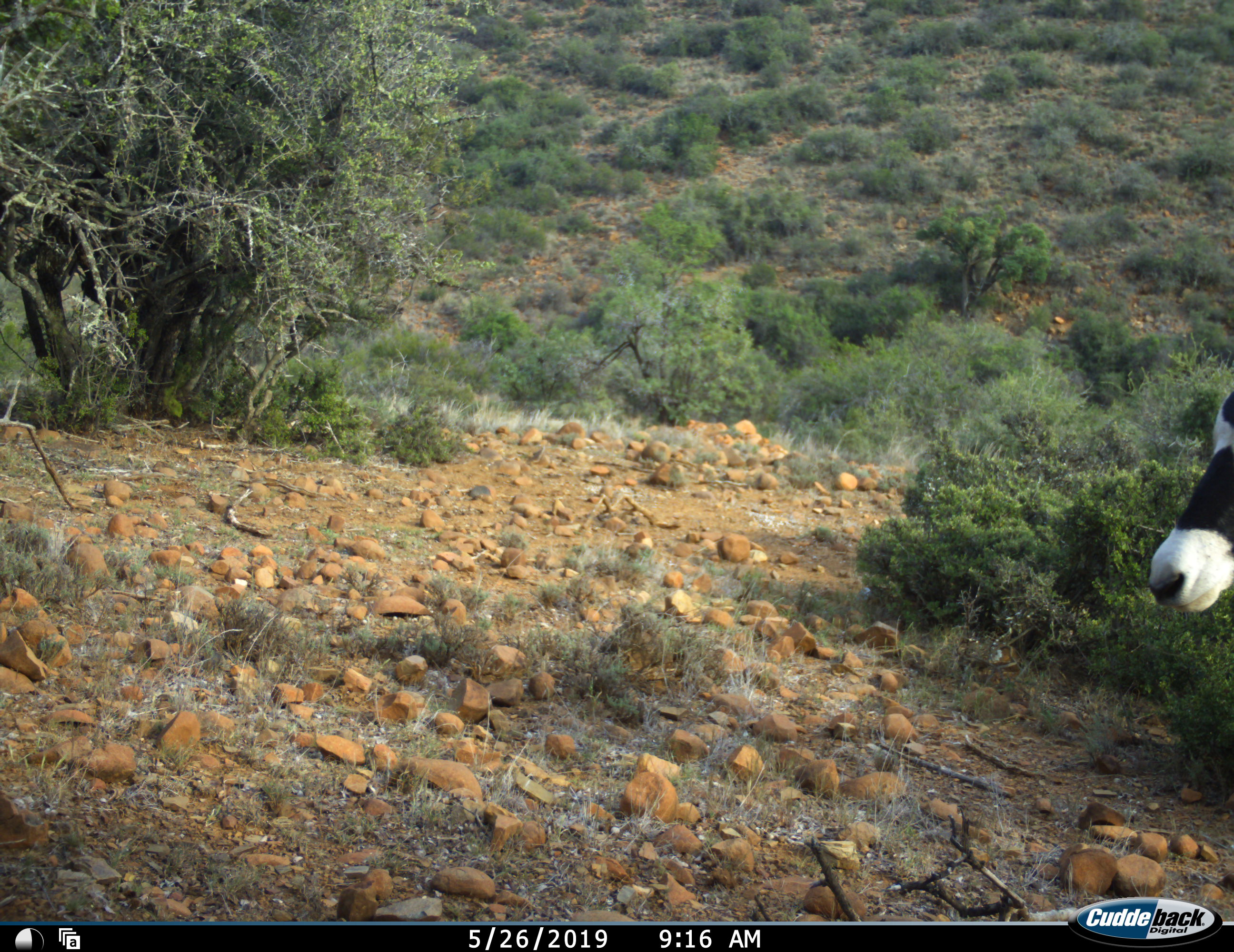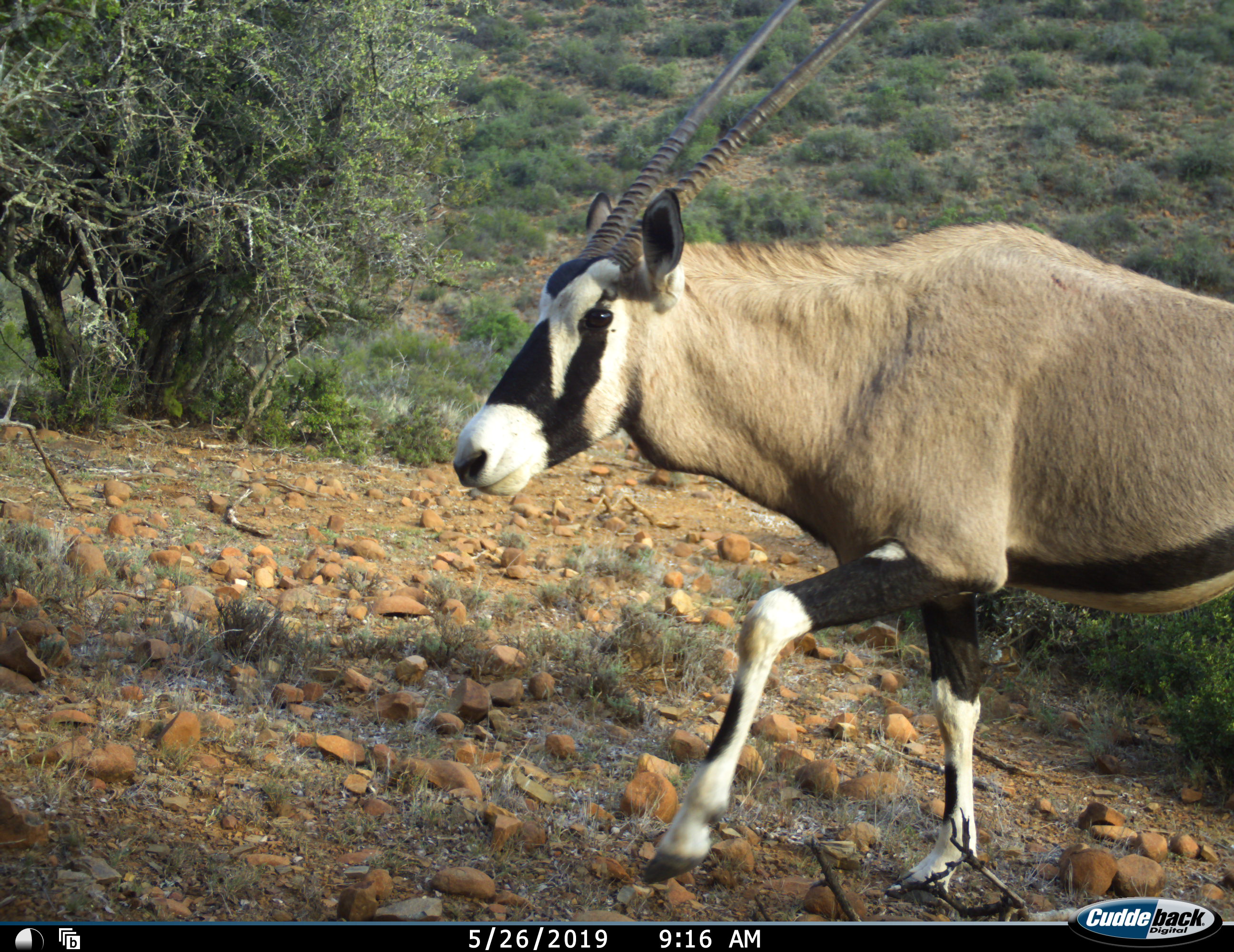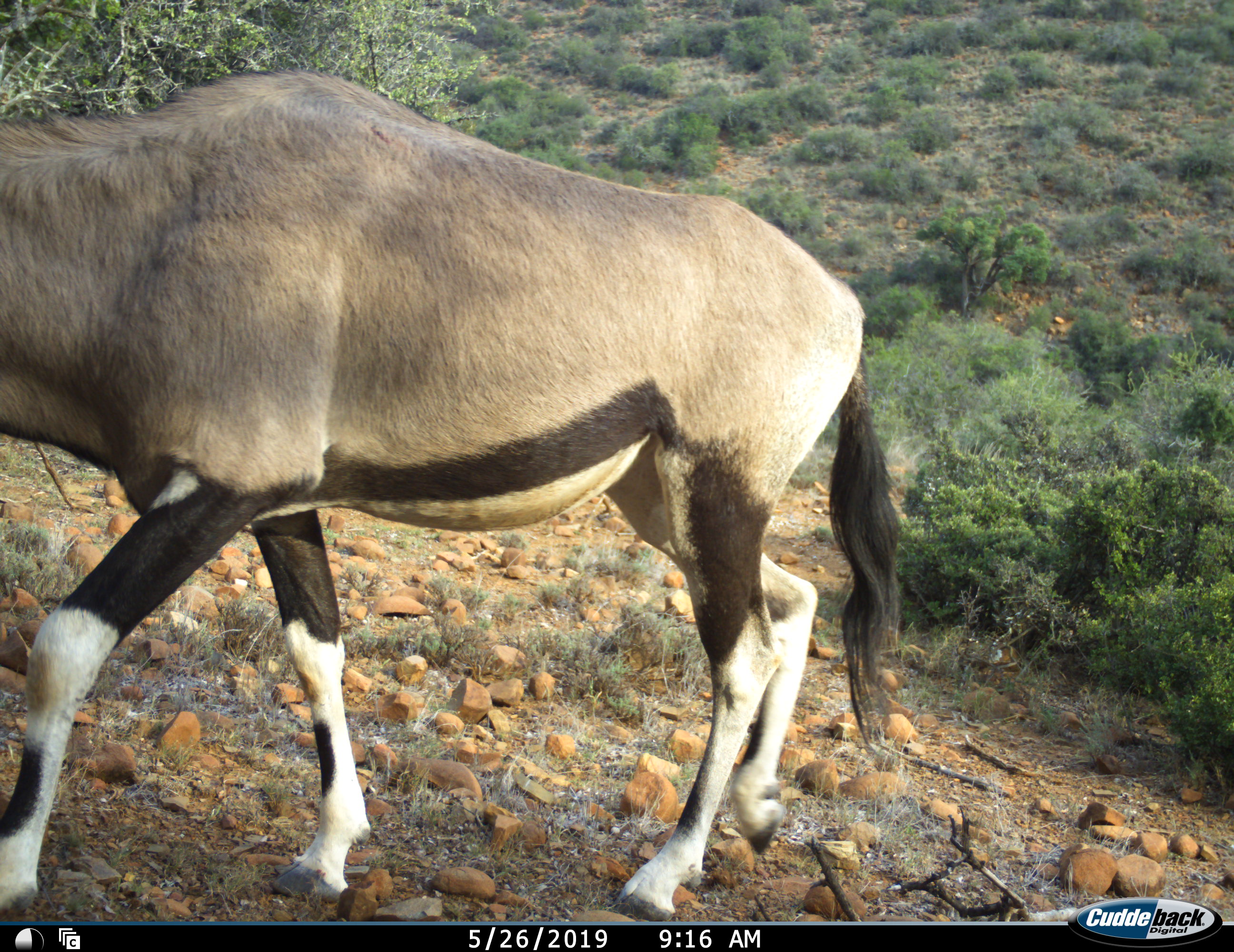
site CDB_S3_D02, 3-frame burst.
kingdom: Animalia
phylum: Chordata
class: Mammalia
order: Artiodactyla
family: Bovidae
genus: Oryx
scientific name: Oryx gazella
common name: gemsbok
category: oryx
Oryx (gemsbok) (Oryx gazella), count 1. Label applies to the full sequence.